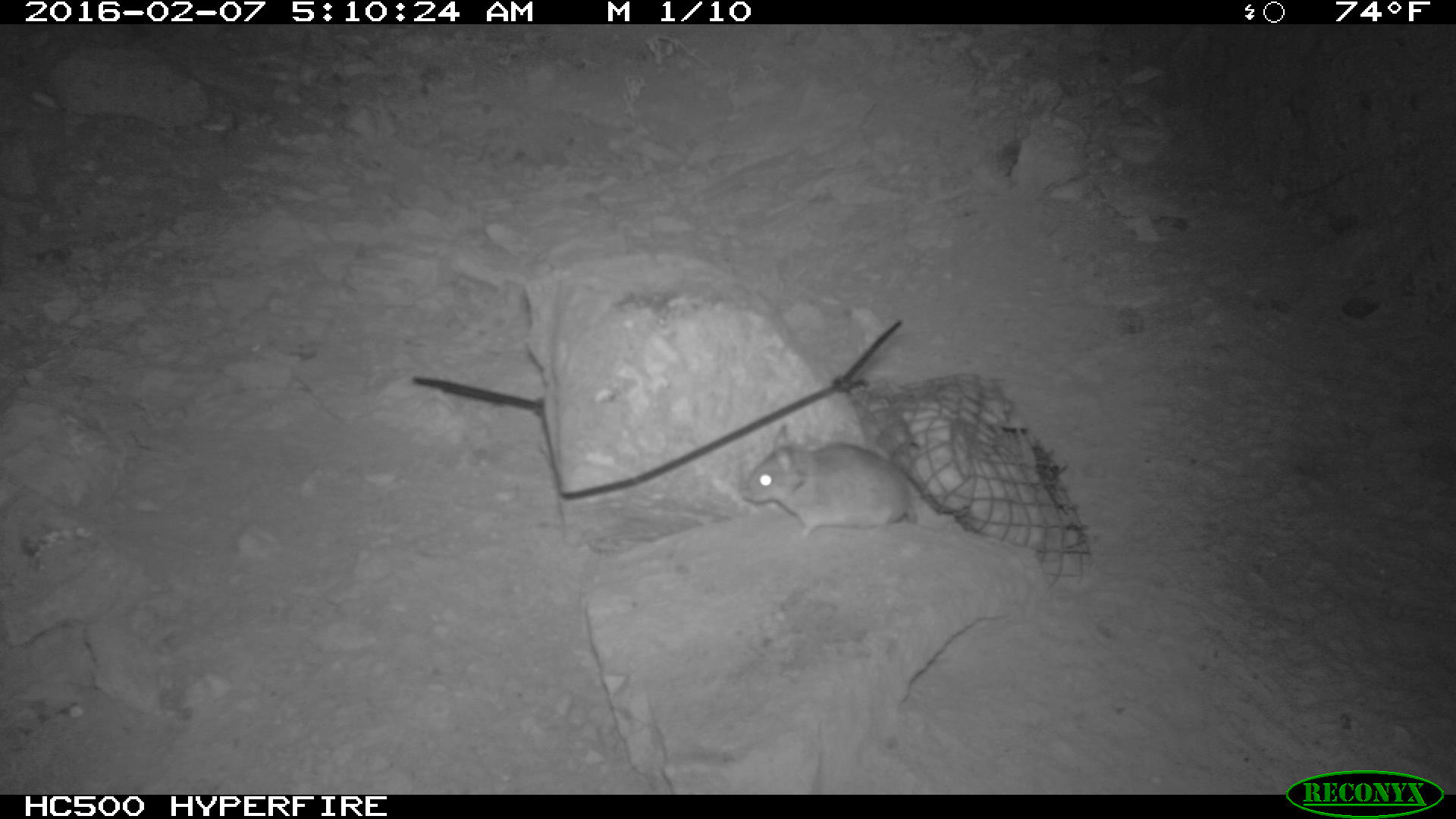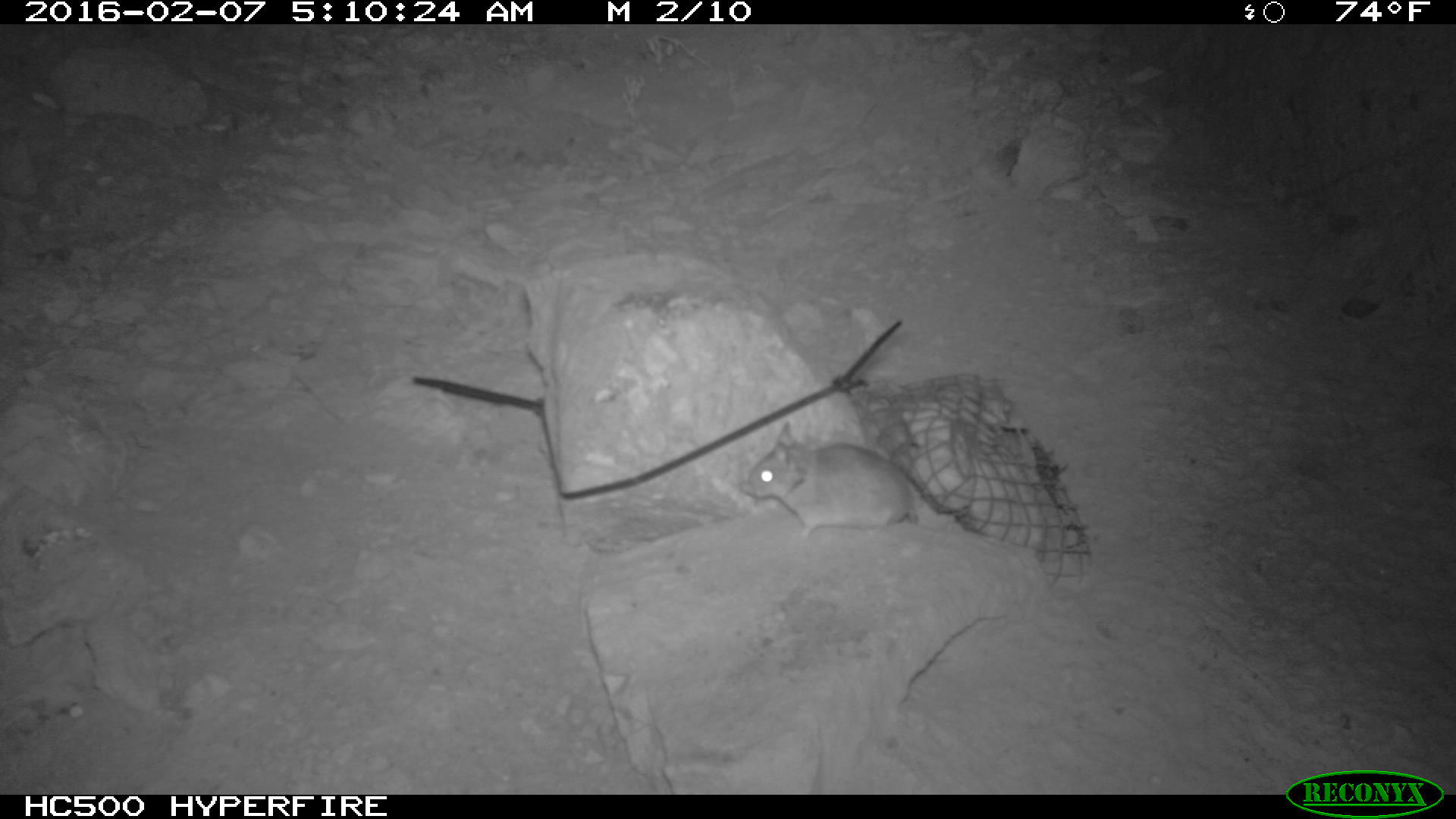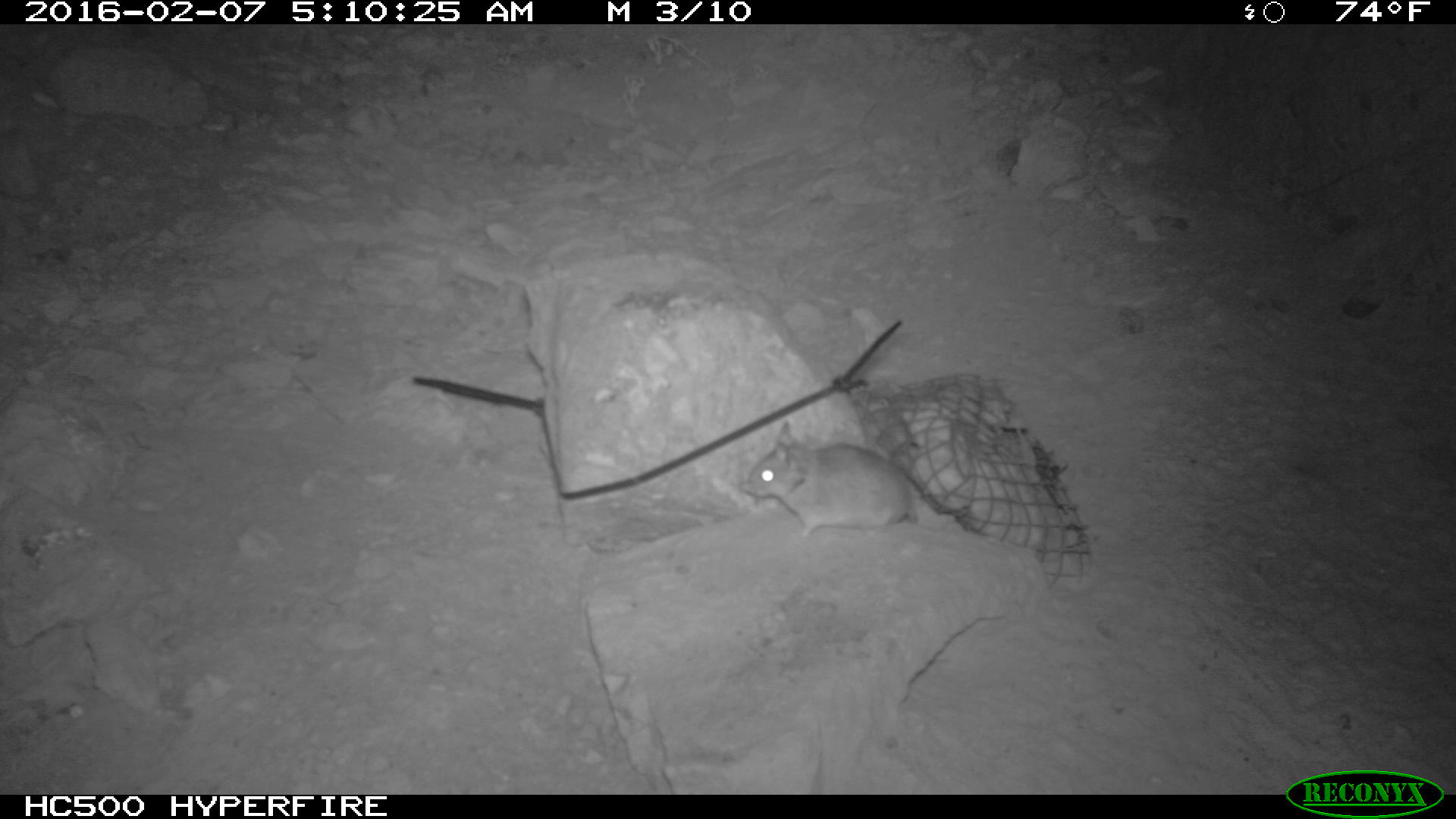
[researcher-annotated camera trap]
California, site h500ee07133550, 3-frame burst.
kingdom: Animalia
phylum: Chordata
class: Mammalia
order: Rodentia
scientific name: Rodentia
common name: rodent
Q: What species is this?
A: Rodent (Rodentia).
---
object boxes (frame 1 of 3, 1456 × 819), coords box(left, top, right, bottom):
rodent: box(738, 426, 918, 541)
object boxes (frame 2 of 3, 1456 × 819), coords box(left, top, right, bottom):
rodent: box(737, 422, 920, 541)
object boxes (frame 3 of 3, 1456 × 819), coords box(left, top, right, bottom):
rodent: box(736, 418, 918, 539)